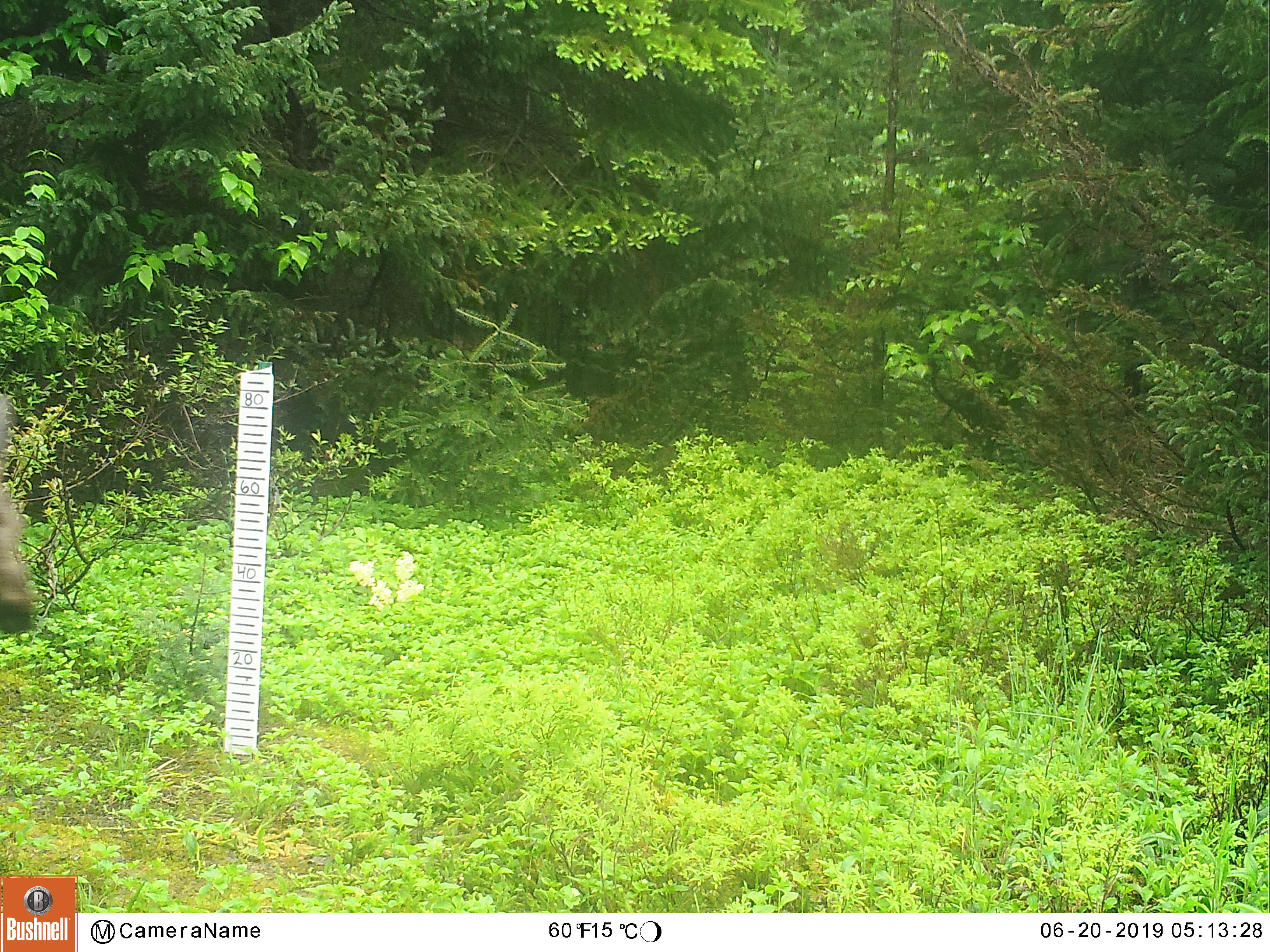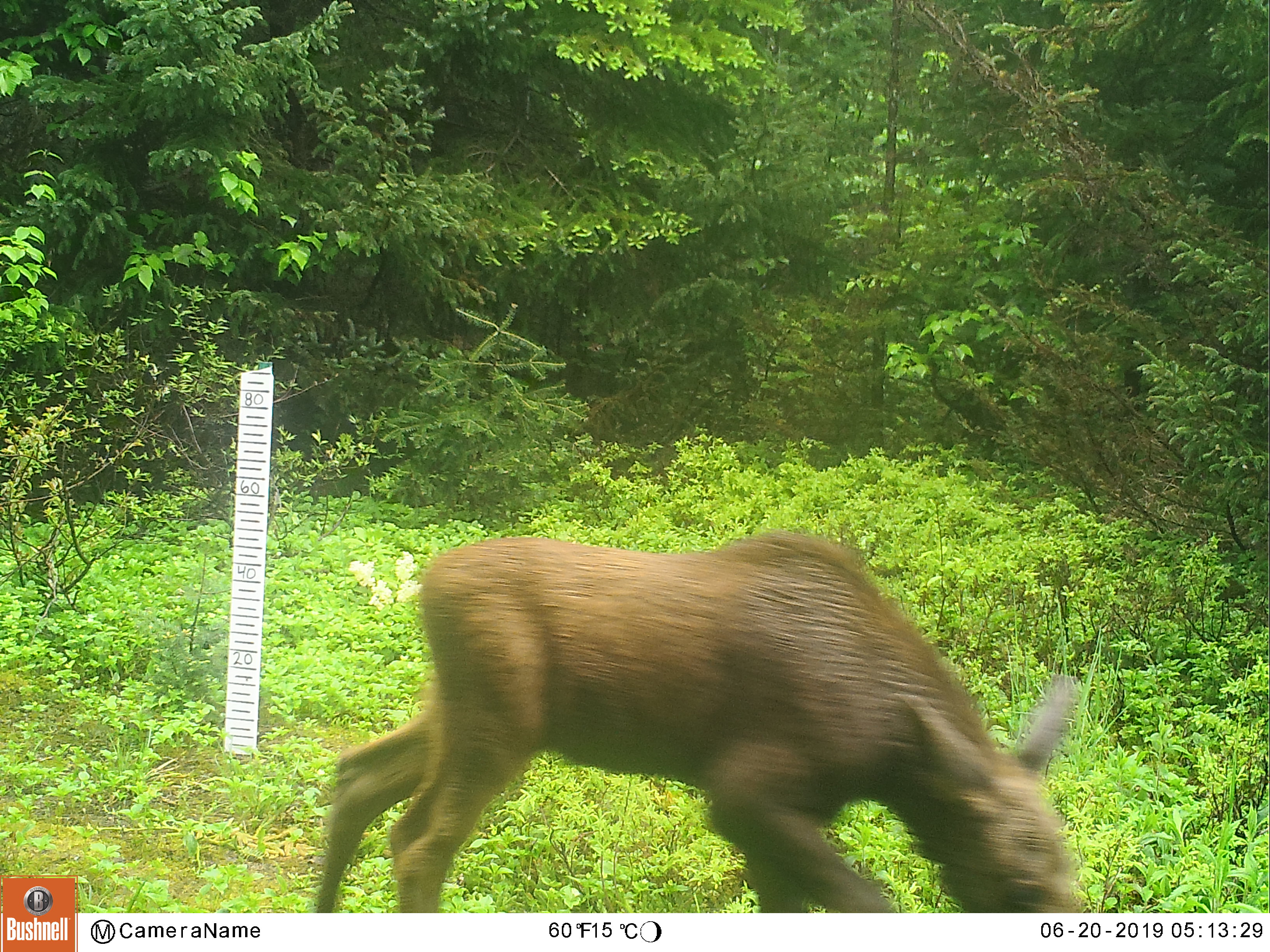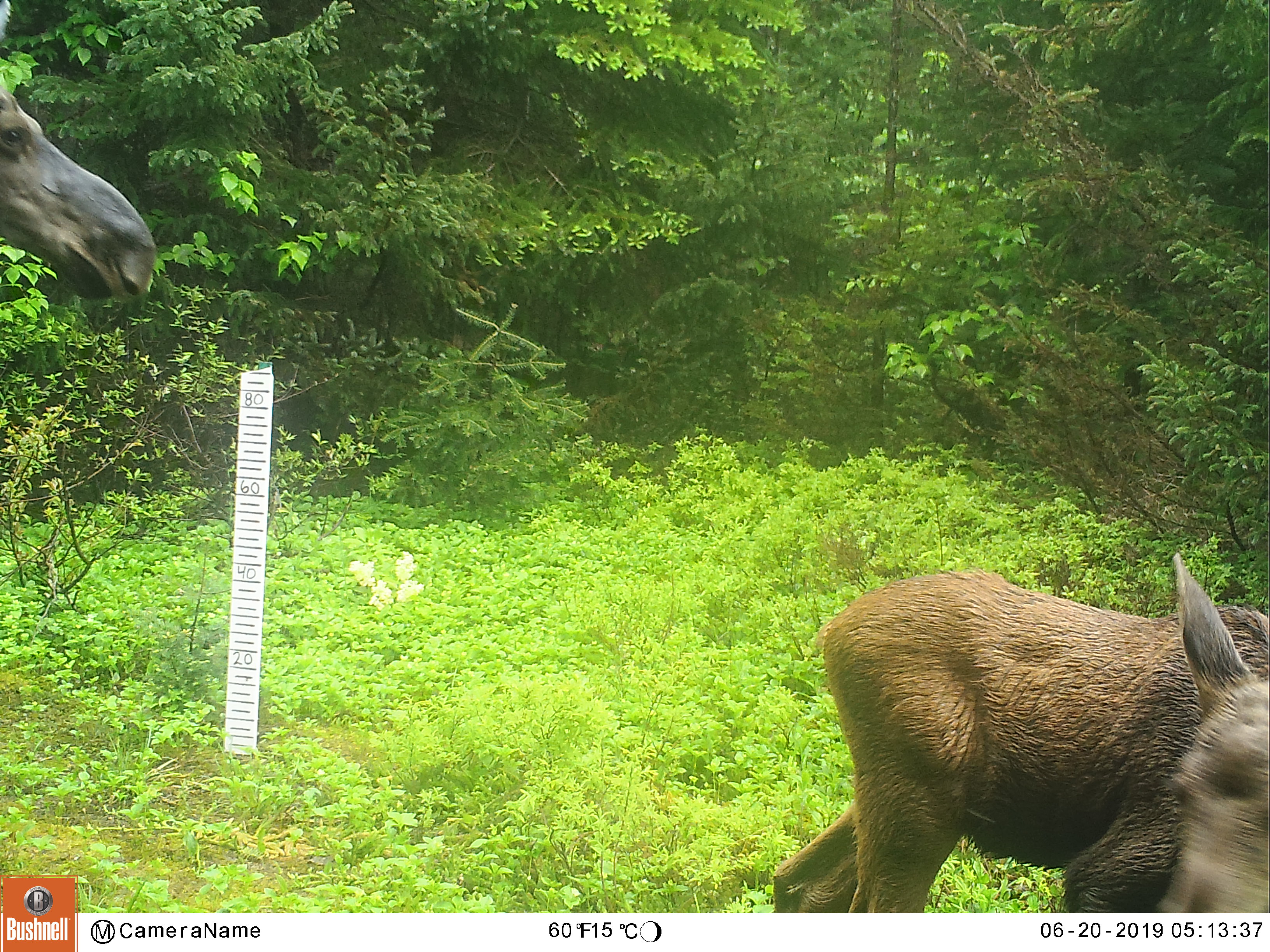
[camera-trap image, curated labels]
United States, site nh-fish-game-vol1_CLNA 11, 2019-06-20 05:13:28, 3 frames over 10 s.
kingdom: Animalia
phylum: Chordata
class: Mammalia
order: Artiodactyla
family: Cervidae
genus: Alces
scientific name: Alces alces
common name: moose